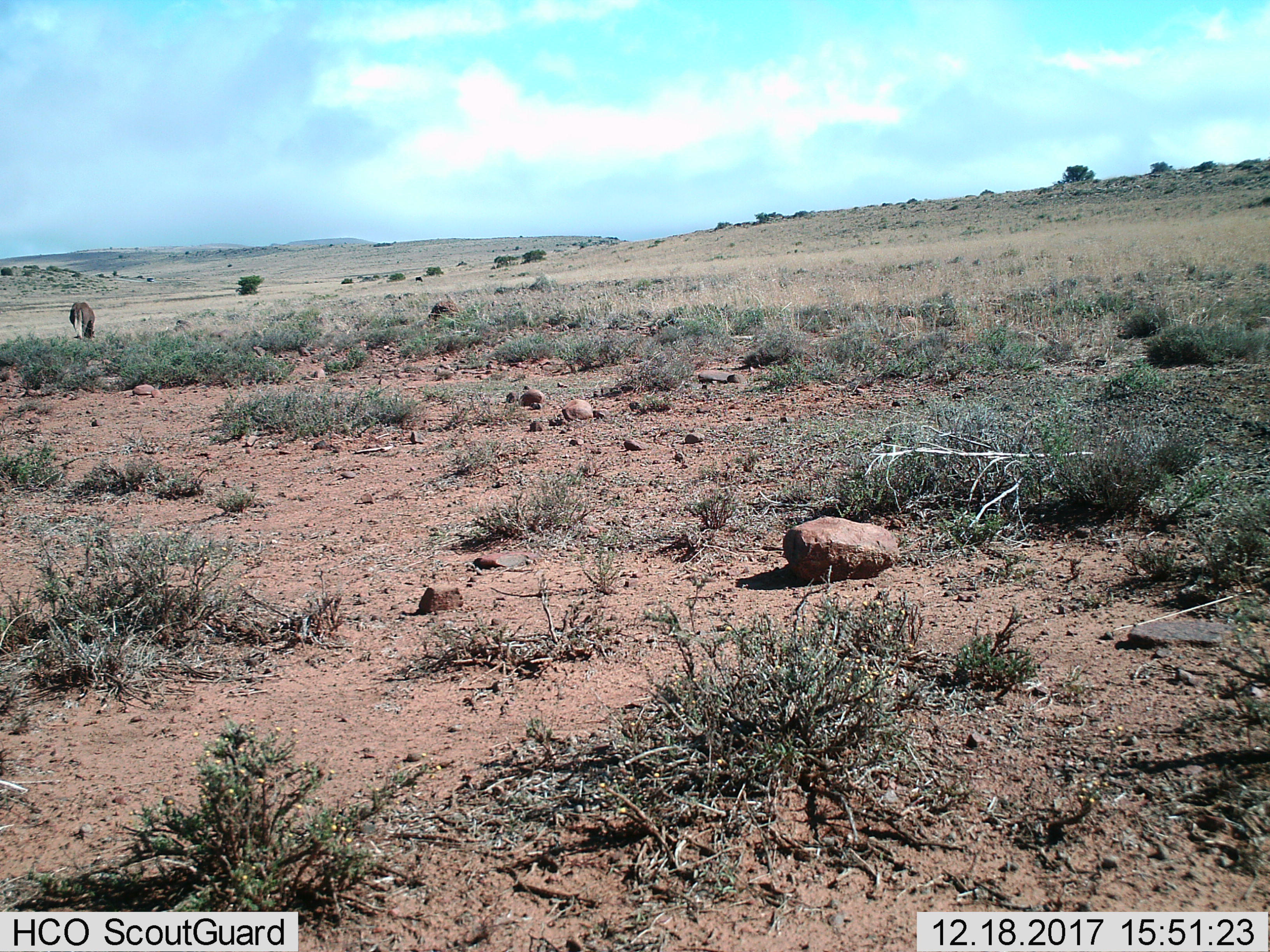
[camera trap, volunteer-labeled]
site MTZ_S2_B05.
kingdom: Animalia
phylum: Chordata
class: Mammalia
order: Artiodactyla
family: Bovidae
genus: Connochaetes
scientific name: Connochaetes gnou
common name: black wildebeest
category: wildebeestblack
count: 1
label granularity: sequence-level